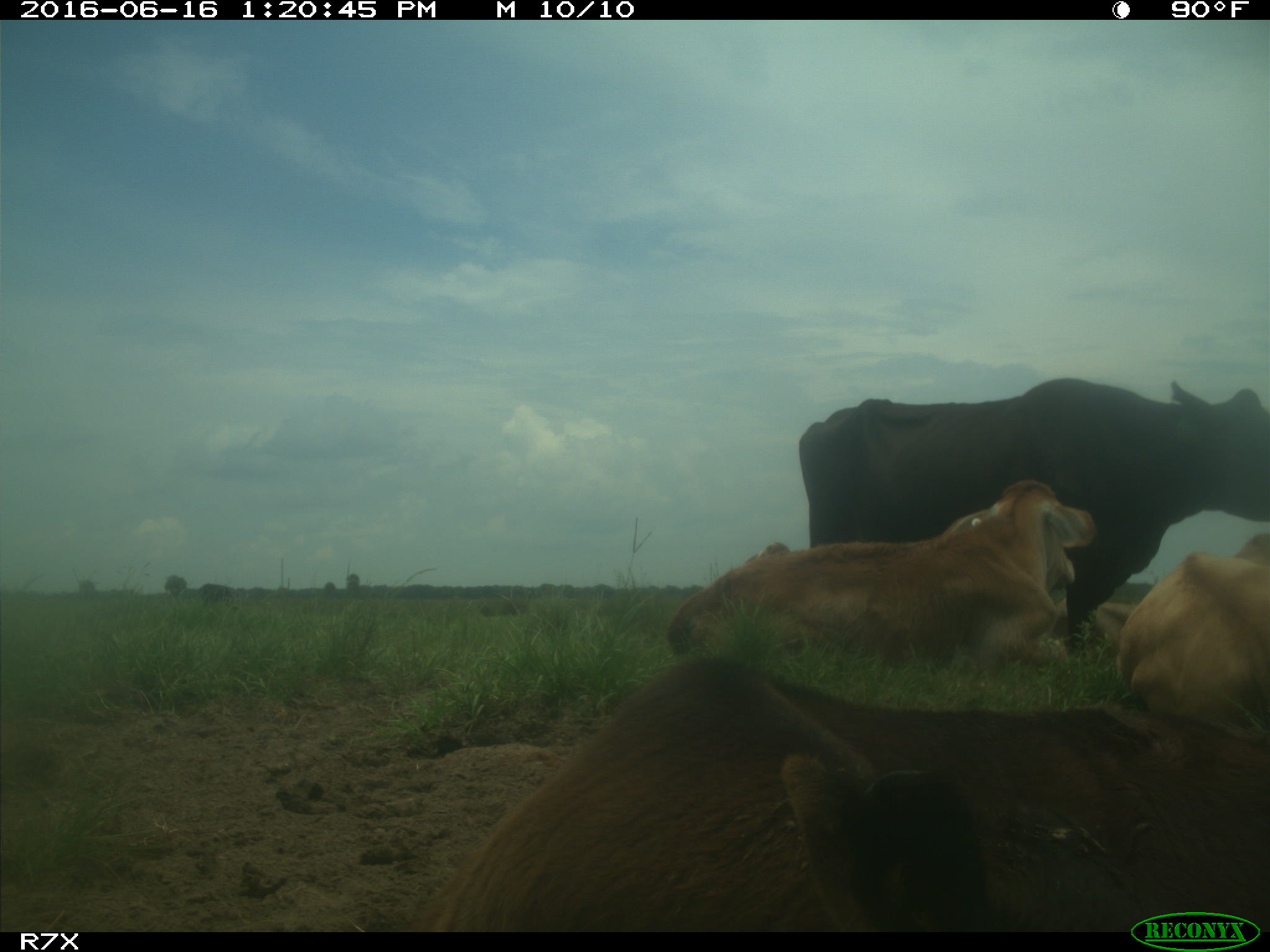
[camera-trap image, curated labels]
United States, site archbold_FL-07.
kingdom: Animalia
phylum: Chordata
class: Mammalia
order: Artiodactyla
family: Bovidae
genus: Bos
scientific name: Bos taurus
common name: domestic cow